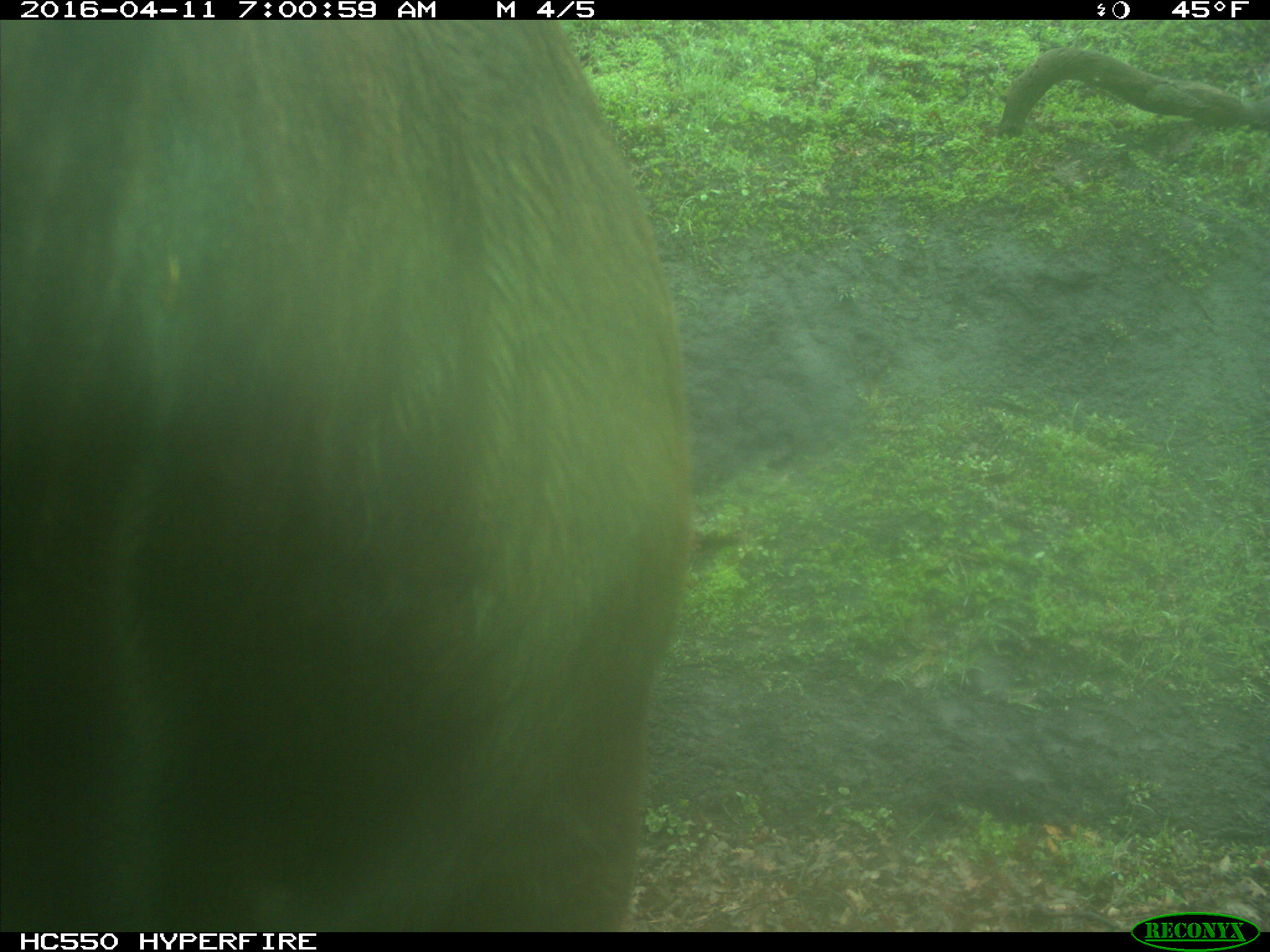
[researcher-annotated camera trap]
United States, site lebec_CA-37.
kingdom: Animalia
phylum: Chordata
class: Mammalia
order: Artiodactyla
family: Bovidae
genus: Bos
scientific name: Bos taurus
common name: domestic cow